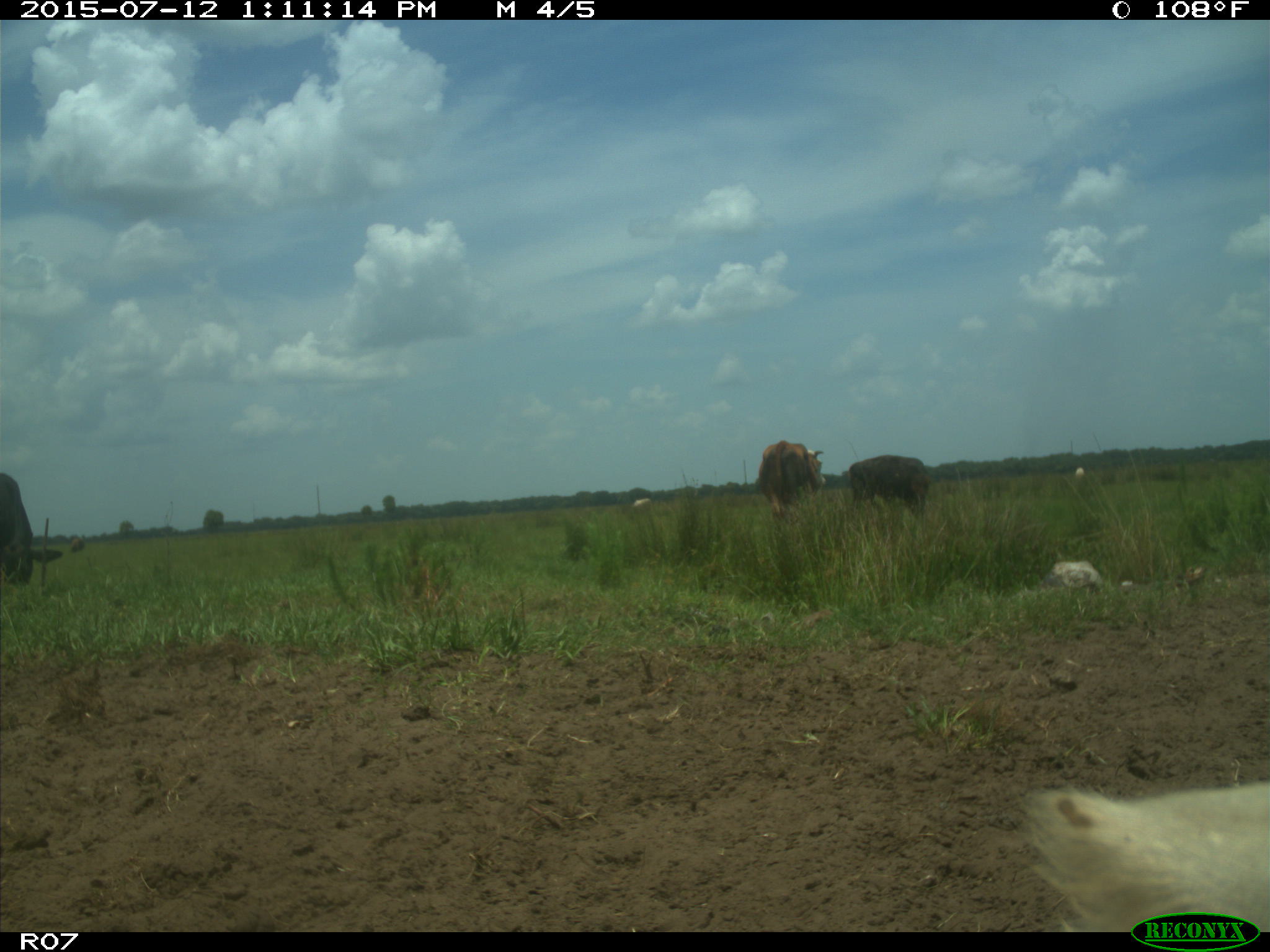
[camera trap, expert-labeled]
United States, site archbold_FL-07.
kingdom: Animalia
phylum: Chordata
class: Mammalia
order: Artiodactyla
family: Bovidae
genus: Bos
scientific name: Bos taurus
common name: domestic cow